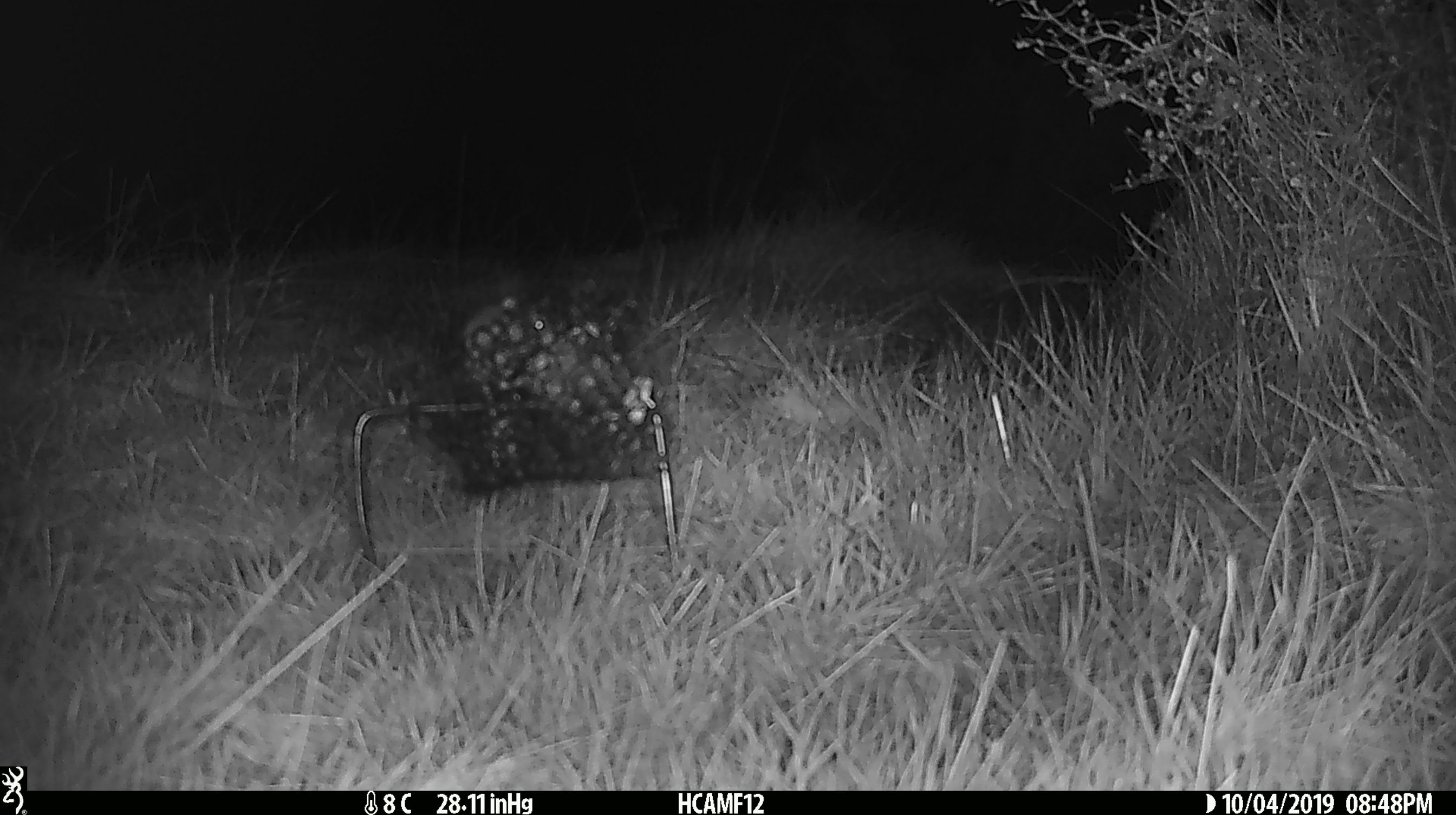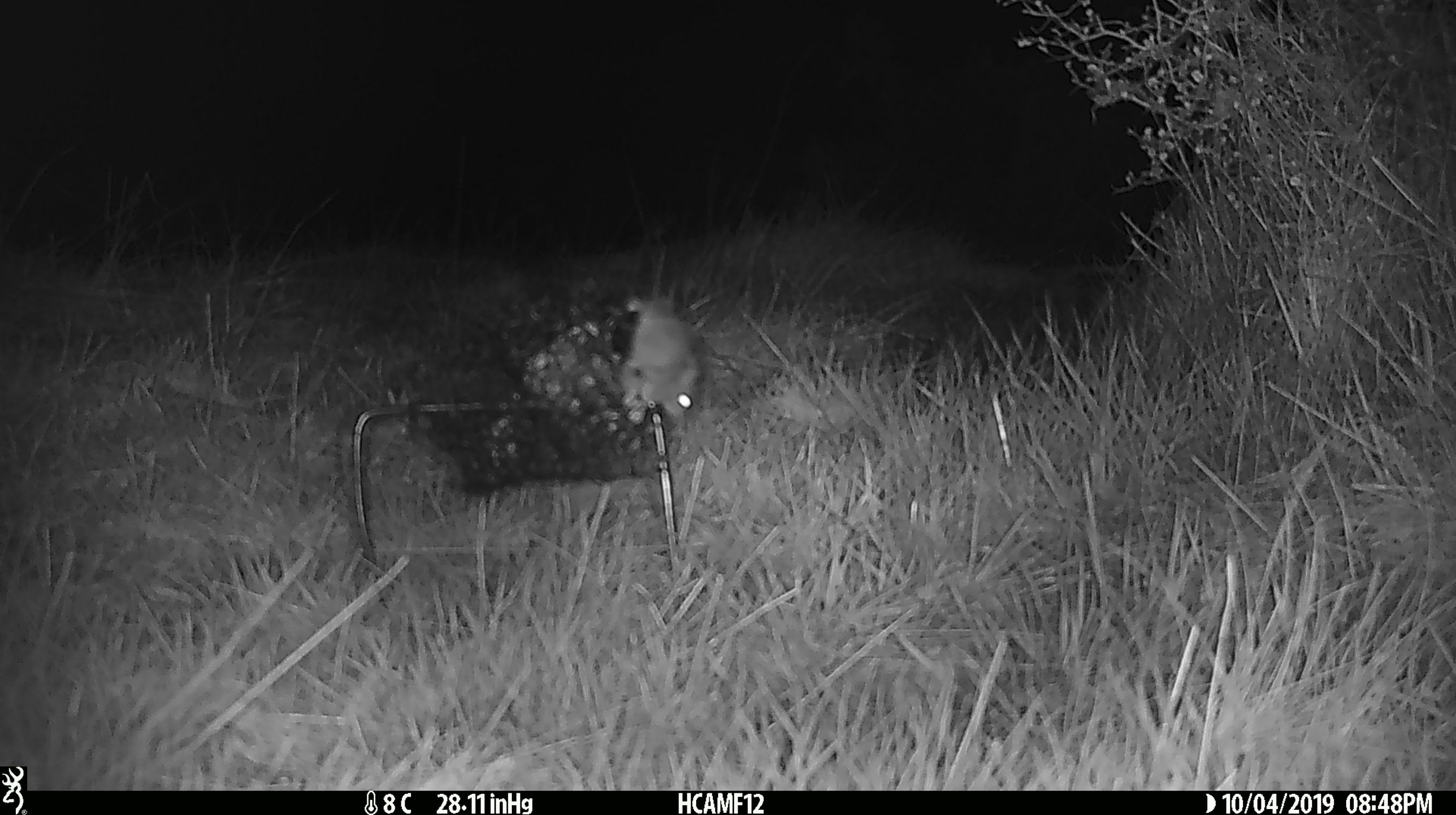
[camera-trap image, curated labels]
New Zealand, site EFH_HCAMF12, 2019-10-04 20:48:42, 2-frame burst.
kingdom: Animalia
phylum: Chordata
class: Mammalia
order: Rodentia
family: Muridae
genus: Mus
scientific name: Mus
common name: mouse